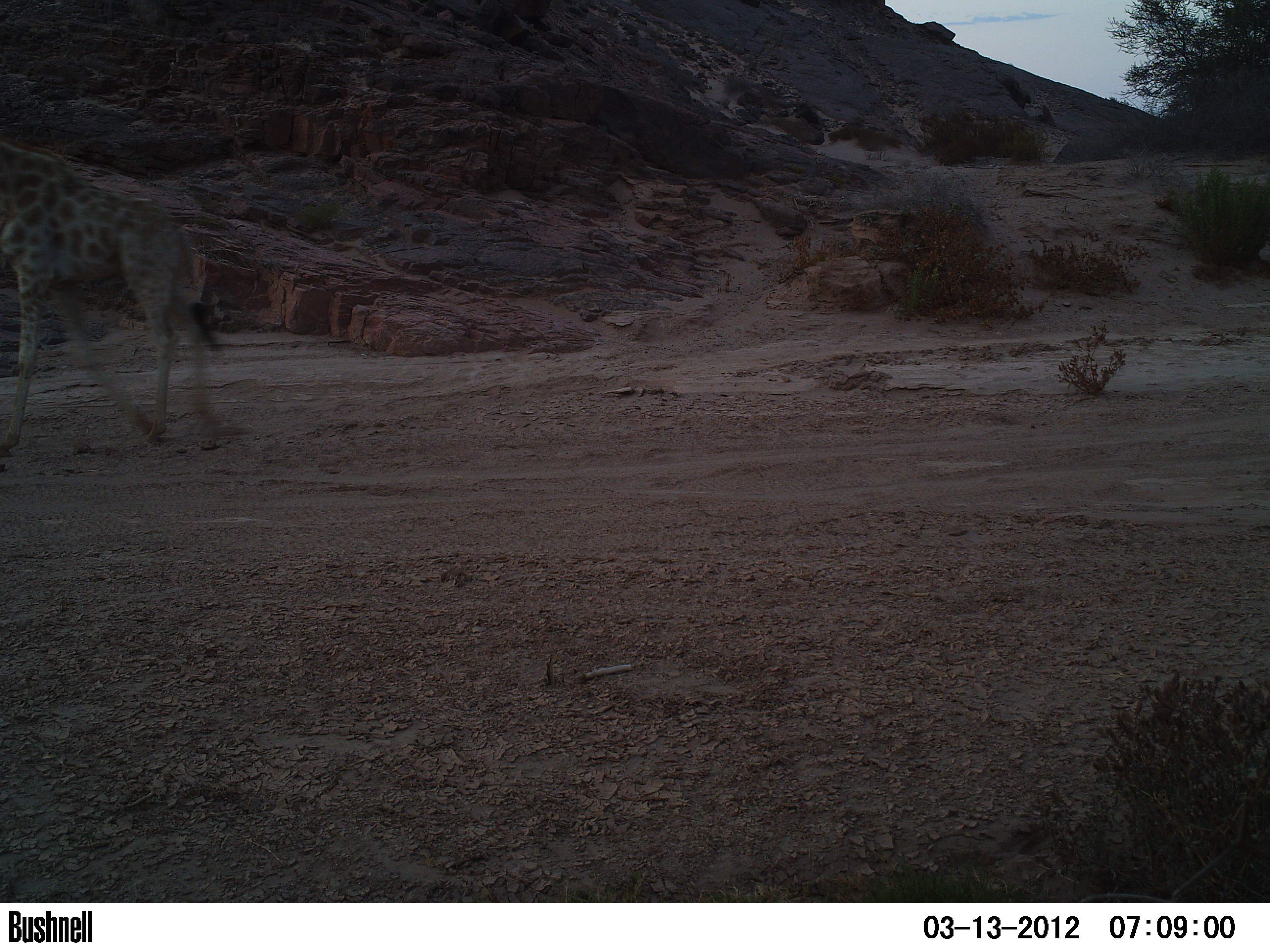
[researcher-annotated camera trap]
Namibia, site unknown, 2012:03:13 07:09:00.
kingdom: Animalia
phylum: Chordata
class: Mammalia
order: Artiodactyla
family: Giraffidae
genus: Giraffa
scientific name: Giraffa camelopardalis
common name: giraffe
Giraffa camelopardalis (giraffe).